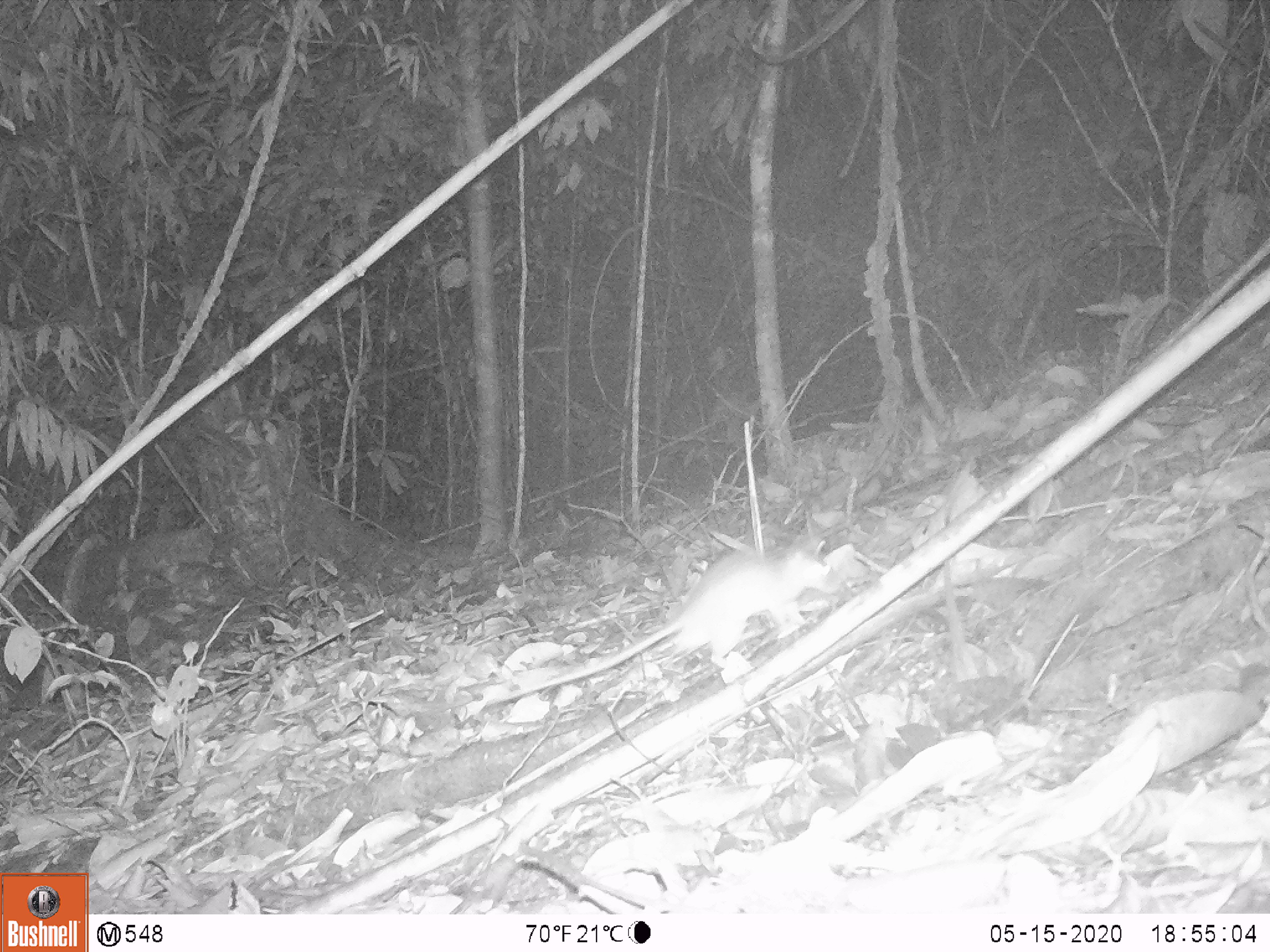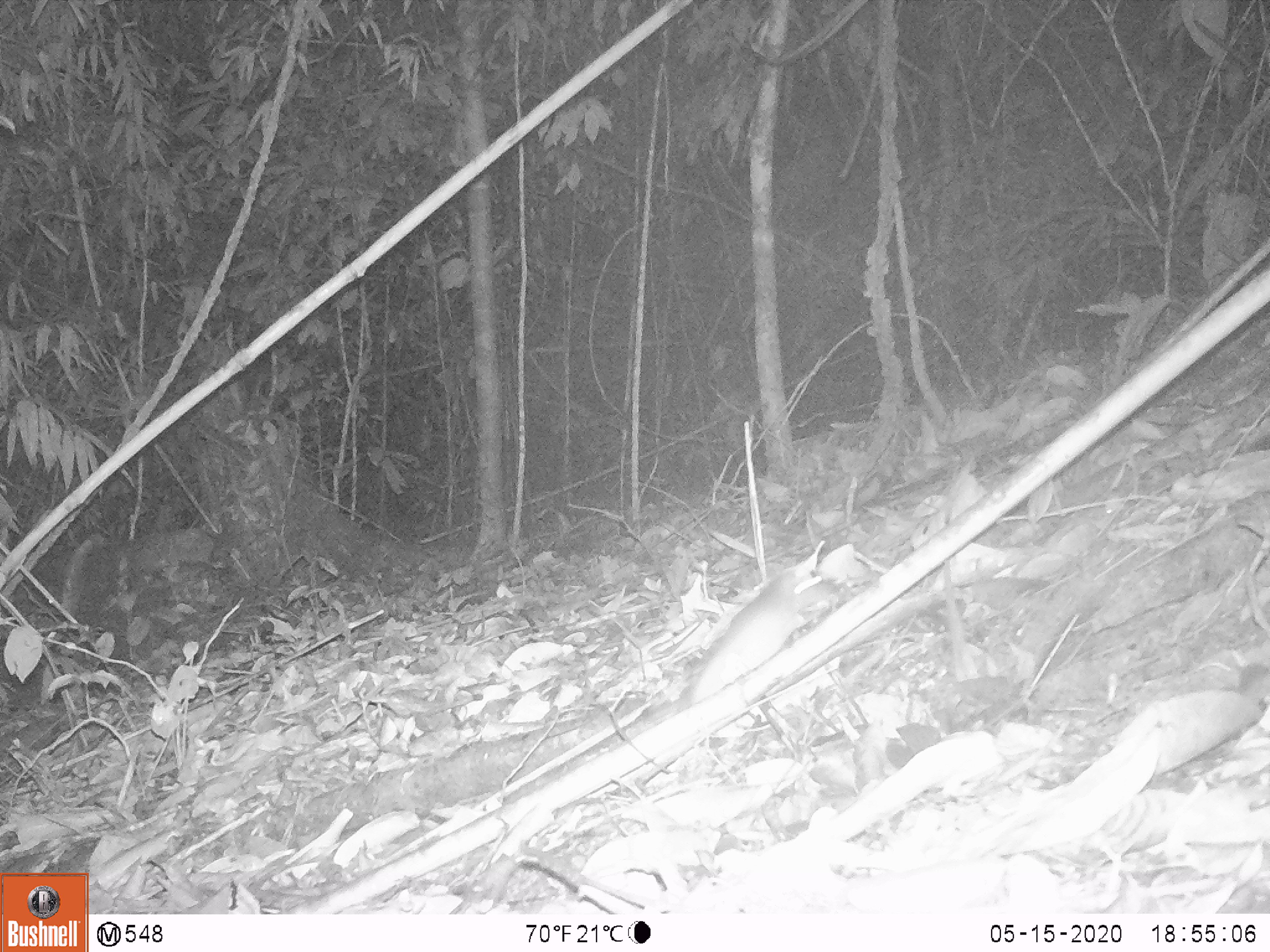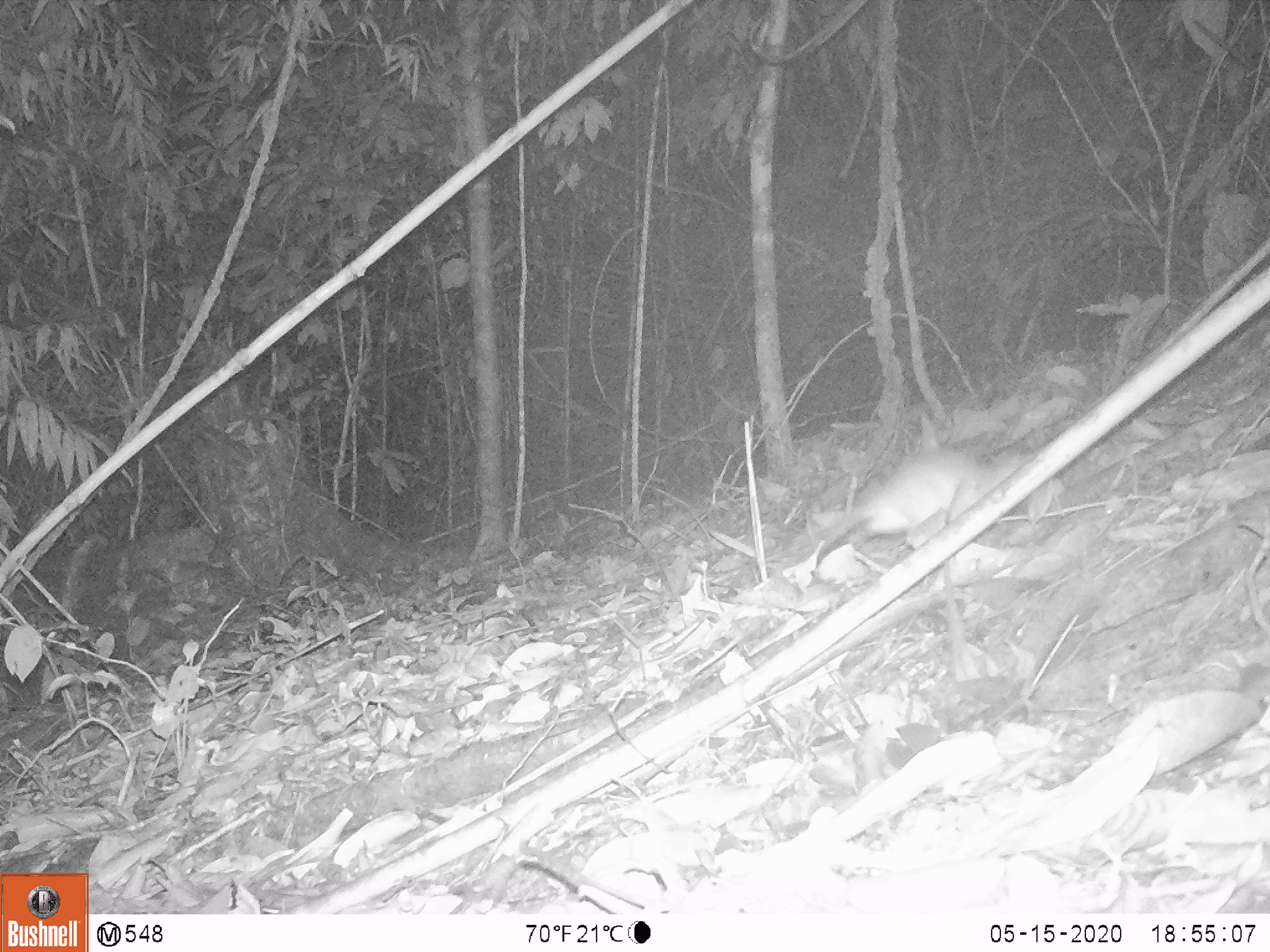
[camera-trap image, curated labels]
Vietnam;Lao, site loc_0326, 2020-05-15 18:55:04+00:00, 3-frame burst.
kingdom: Animalia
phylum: Chordata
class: Mammalia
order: Rodentia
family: Muridae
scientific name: Muridae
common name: old-world mice and rats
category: unidentified murid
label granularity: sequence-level